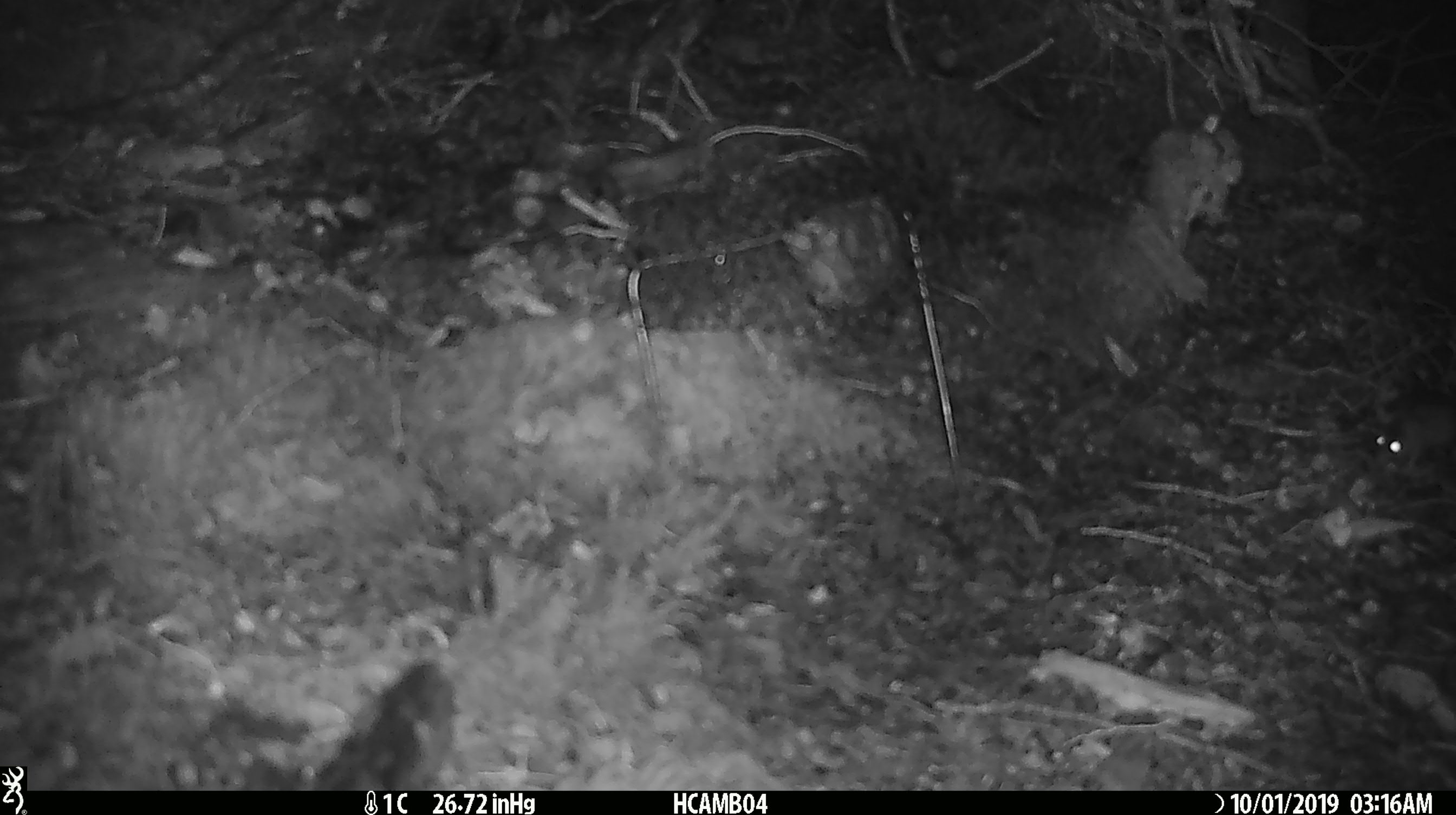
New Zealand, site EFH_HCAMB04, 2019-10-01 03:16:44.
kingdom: Animalia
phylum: Chordata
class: Mammalia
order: Rodentia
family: Muridae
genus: Mus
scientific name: Mus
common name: mouse